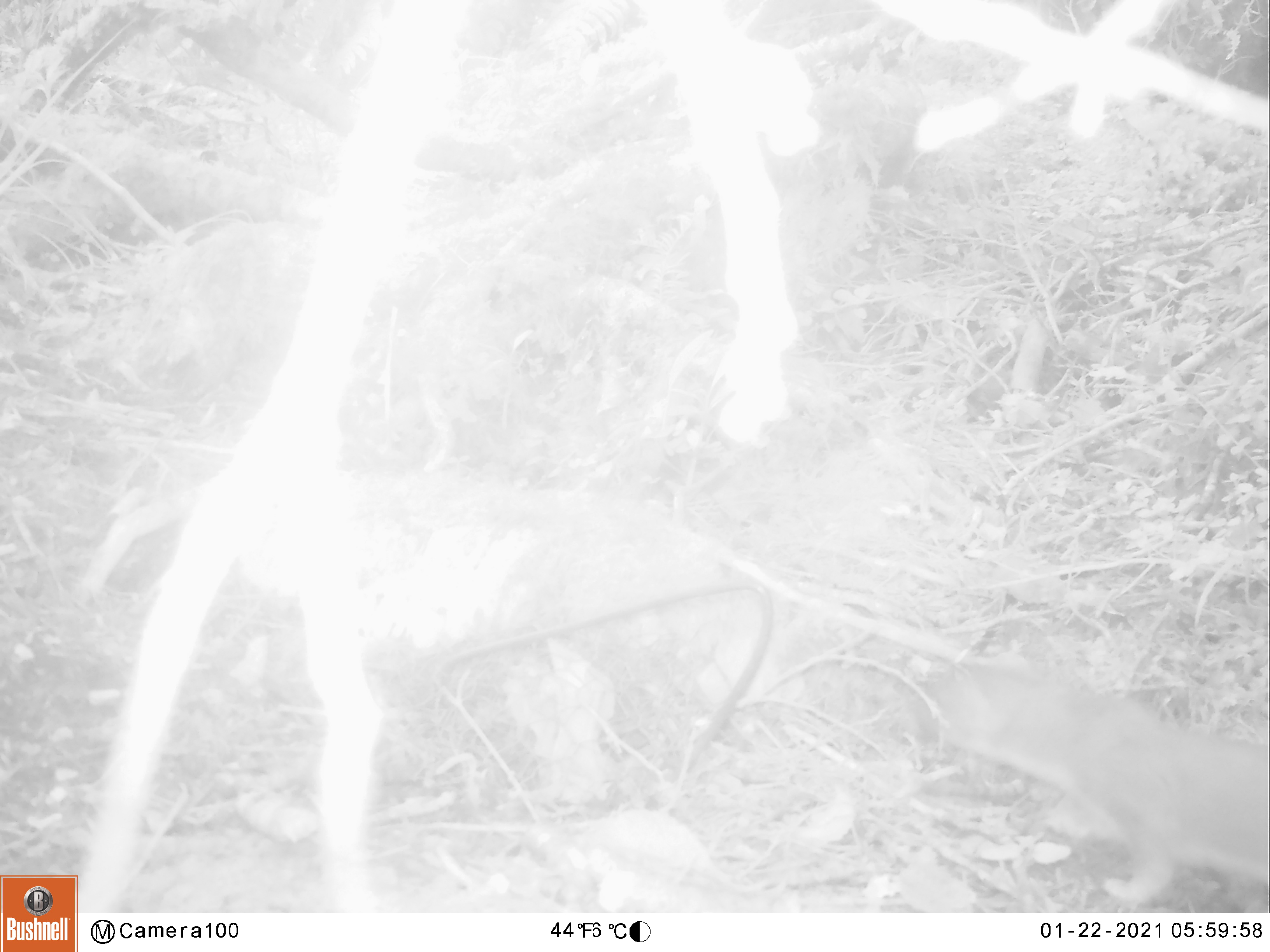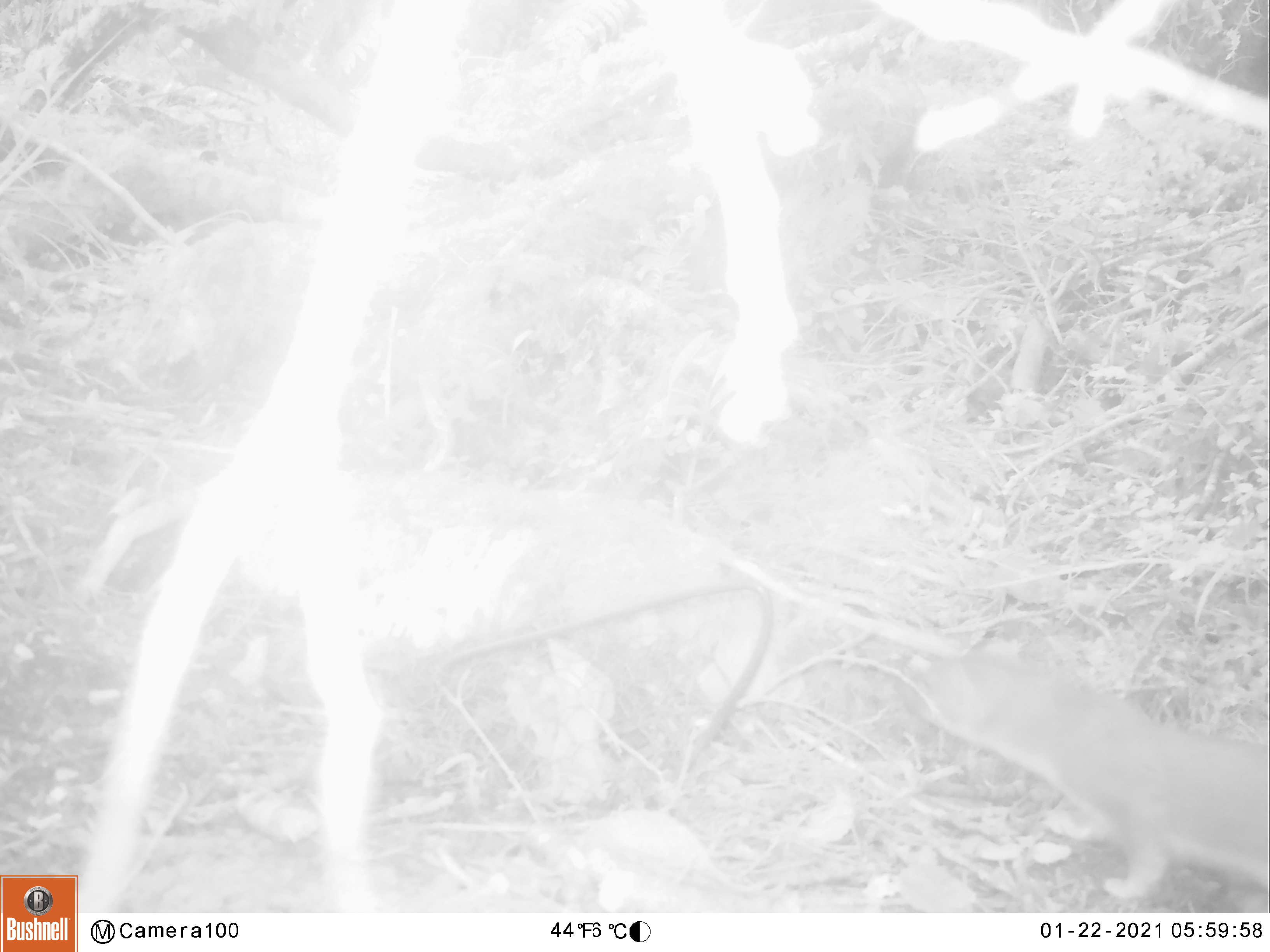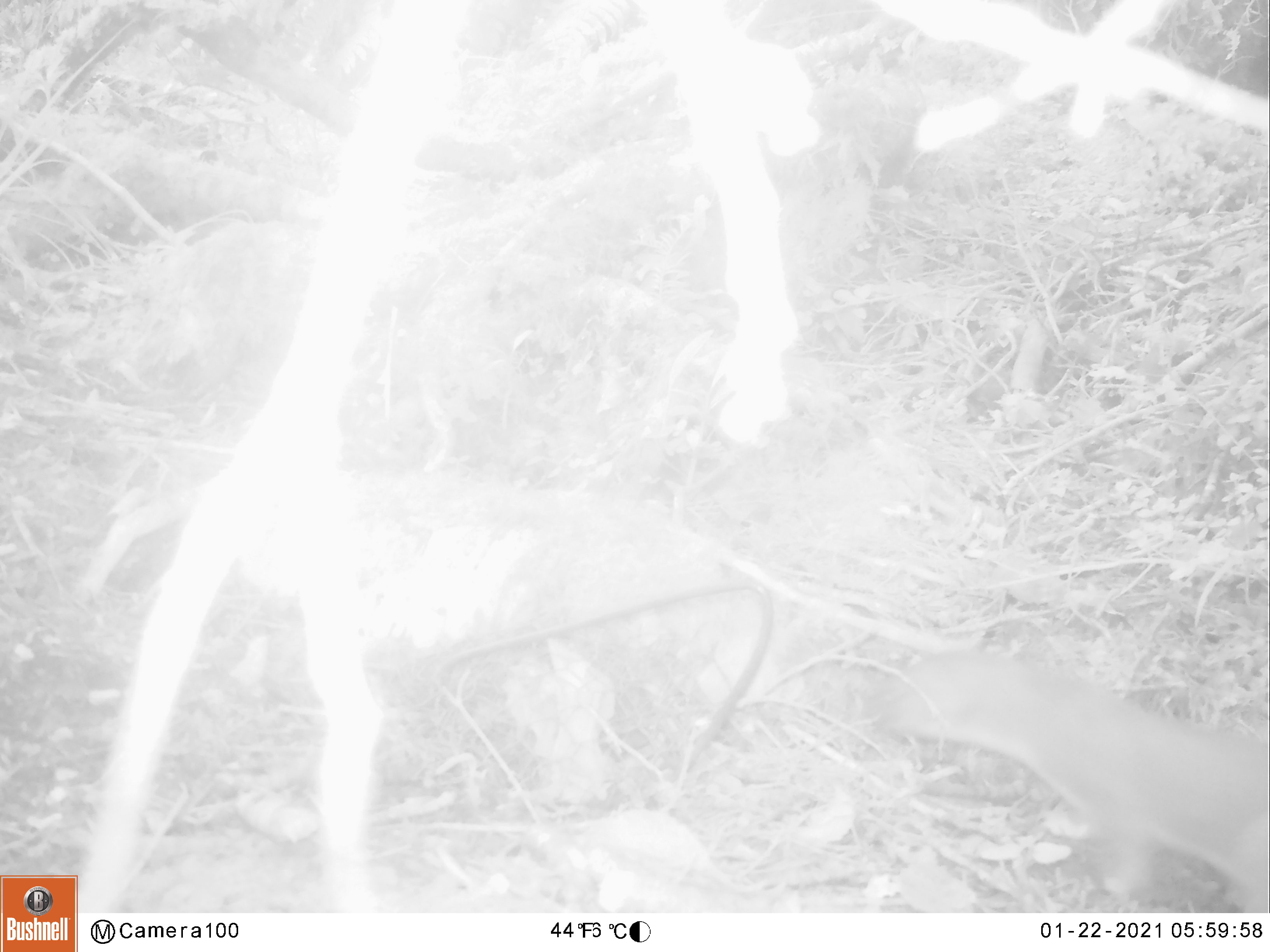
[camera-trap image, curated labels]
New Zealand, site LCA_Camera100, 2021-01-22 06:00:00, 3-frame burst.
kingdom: Animalia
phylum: Chordata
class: Mammalia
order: Carnivora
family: Mustelidae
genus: Mustela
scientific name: Mustela erminea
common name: stoat